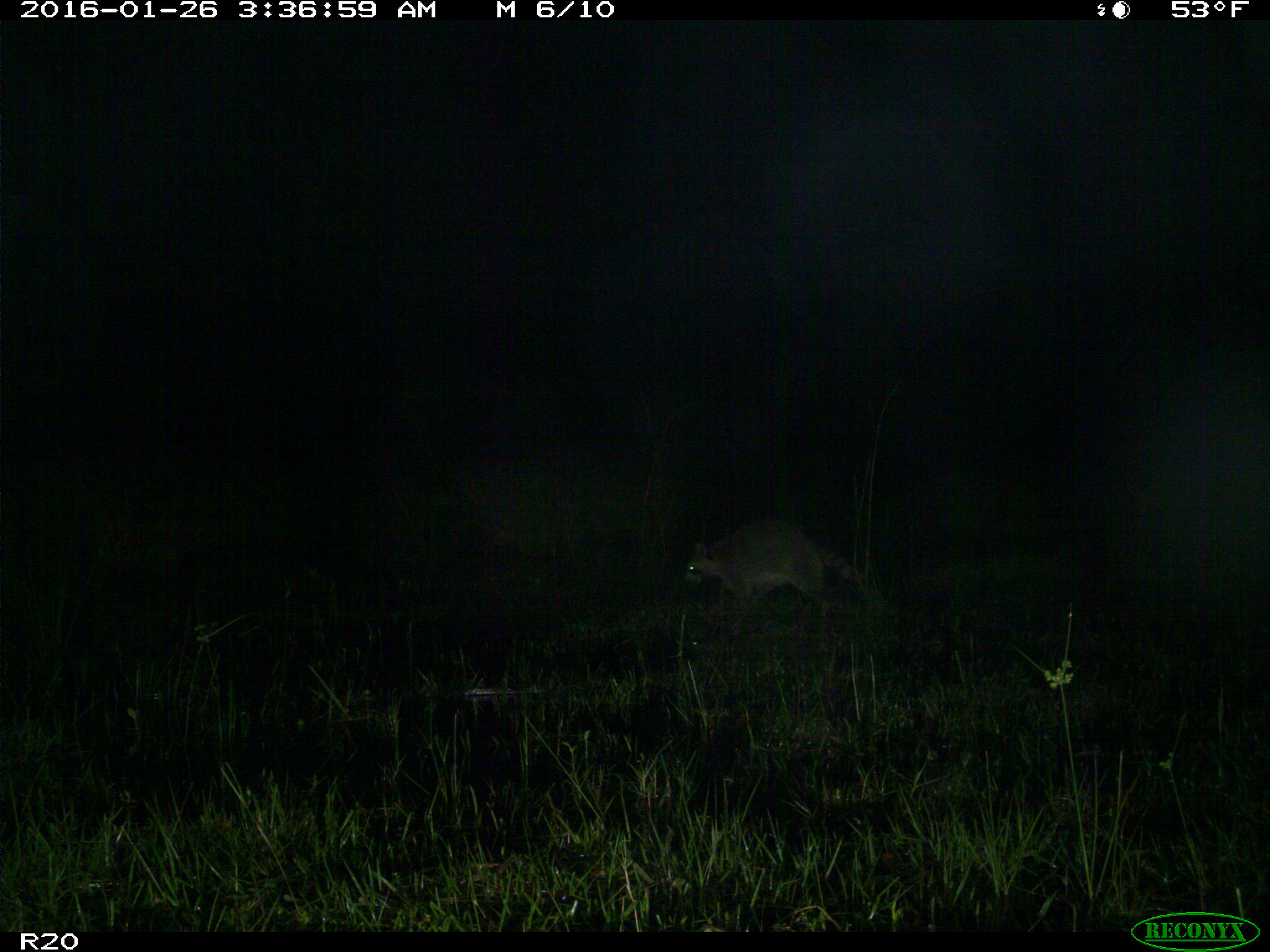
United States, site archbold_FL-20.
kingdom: Animalia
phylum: Chordata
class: Mammalia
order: Carnivora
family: Procyonidae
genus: Procyon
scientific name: Procyon lotor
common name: common raccoon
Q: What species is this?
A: Procyon lotor (common raccoon).